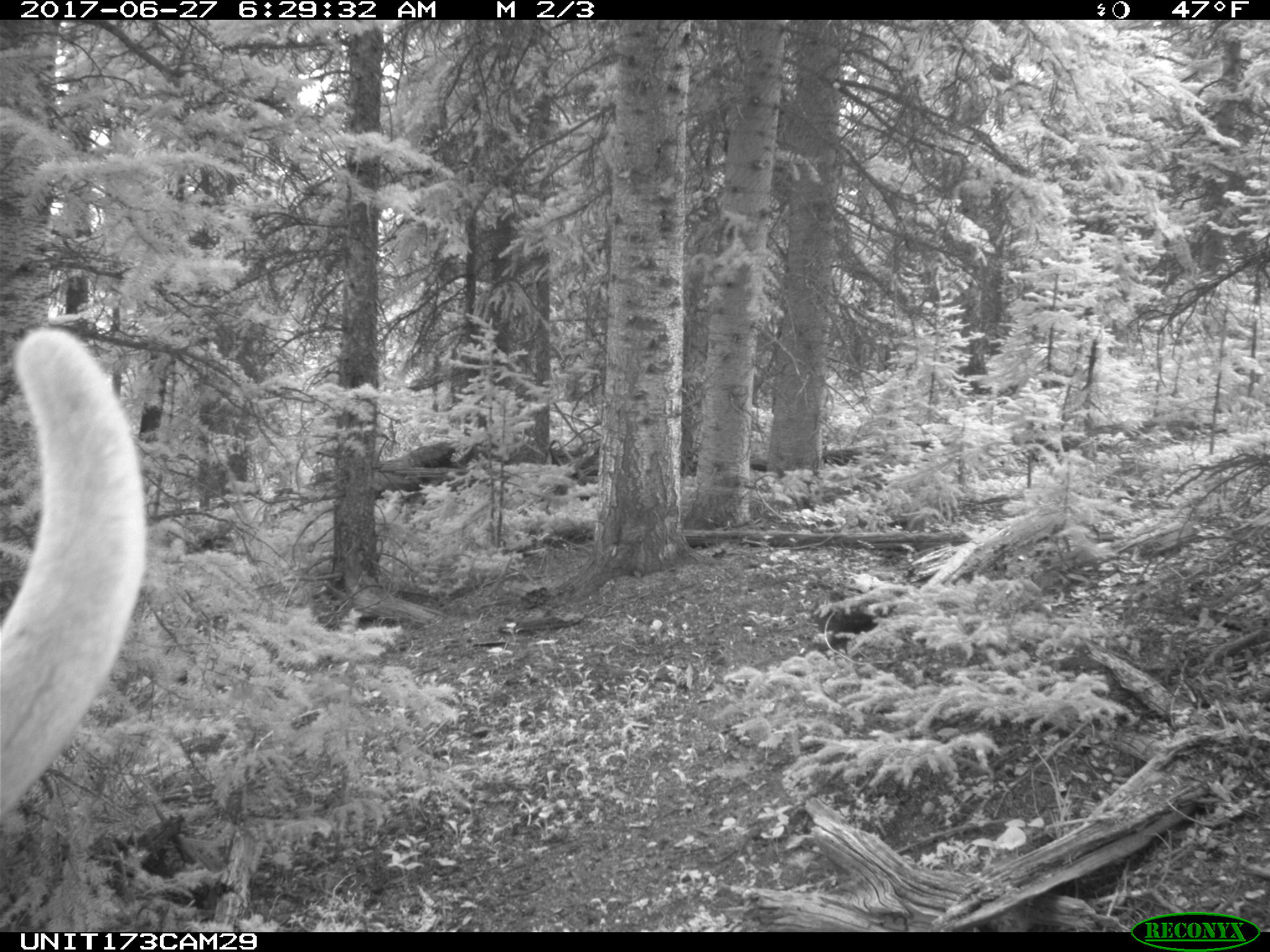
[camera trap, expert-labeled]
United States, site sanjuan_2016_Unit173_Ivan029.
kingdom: Animalia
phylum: Chordata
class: Mammalia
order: Artiodactyla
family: Cervidae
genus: Cervus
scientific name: Cervus elaphus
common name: red deer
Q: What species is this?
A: Cervus elaphus (red deer).